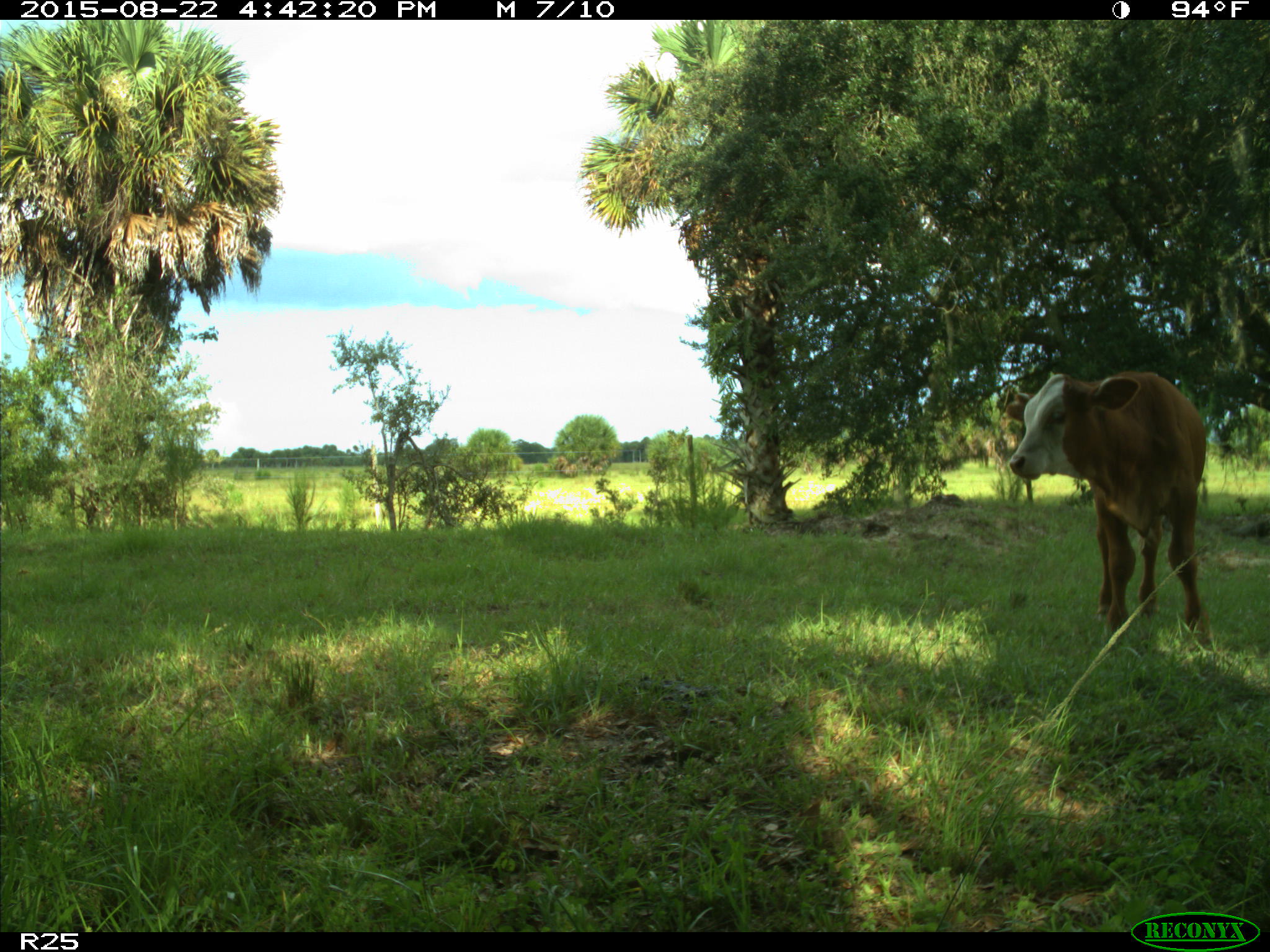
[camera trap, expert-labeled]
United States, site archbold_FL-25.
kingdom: Animalia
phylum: Chordata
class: Mammalia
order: Artiodactyla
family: Bovidae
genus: Bos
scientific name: Bos taurus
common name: domestic cow